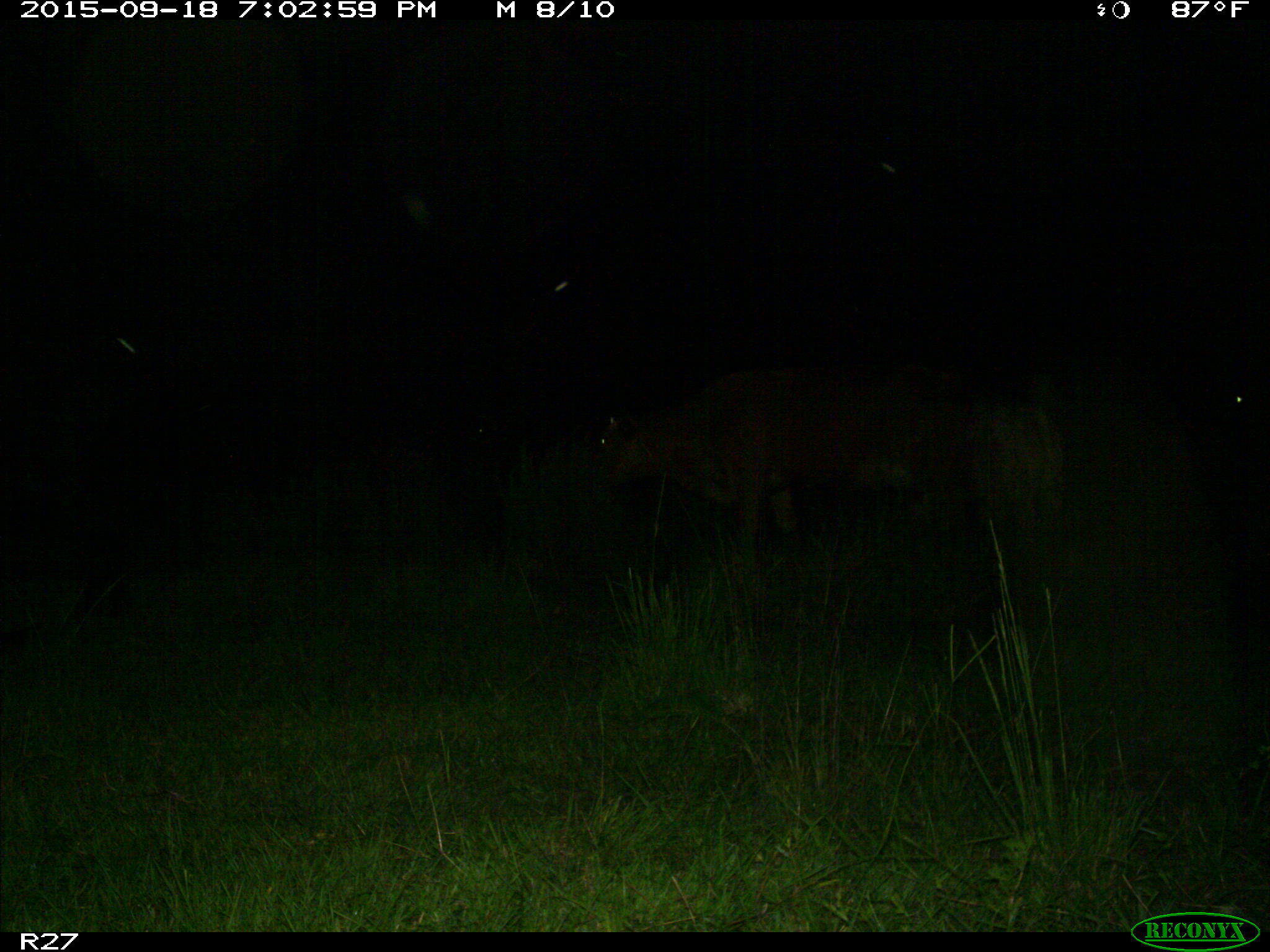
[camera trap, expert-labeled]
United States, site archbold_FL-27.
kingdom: Animalia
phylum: Chordata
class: Mammalia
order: Artiodactyla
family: Bovidae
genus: Bos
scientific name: Bos taurus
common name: domestic cow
Bos taurus (domestic cow).